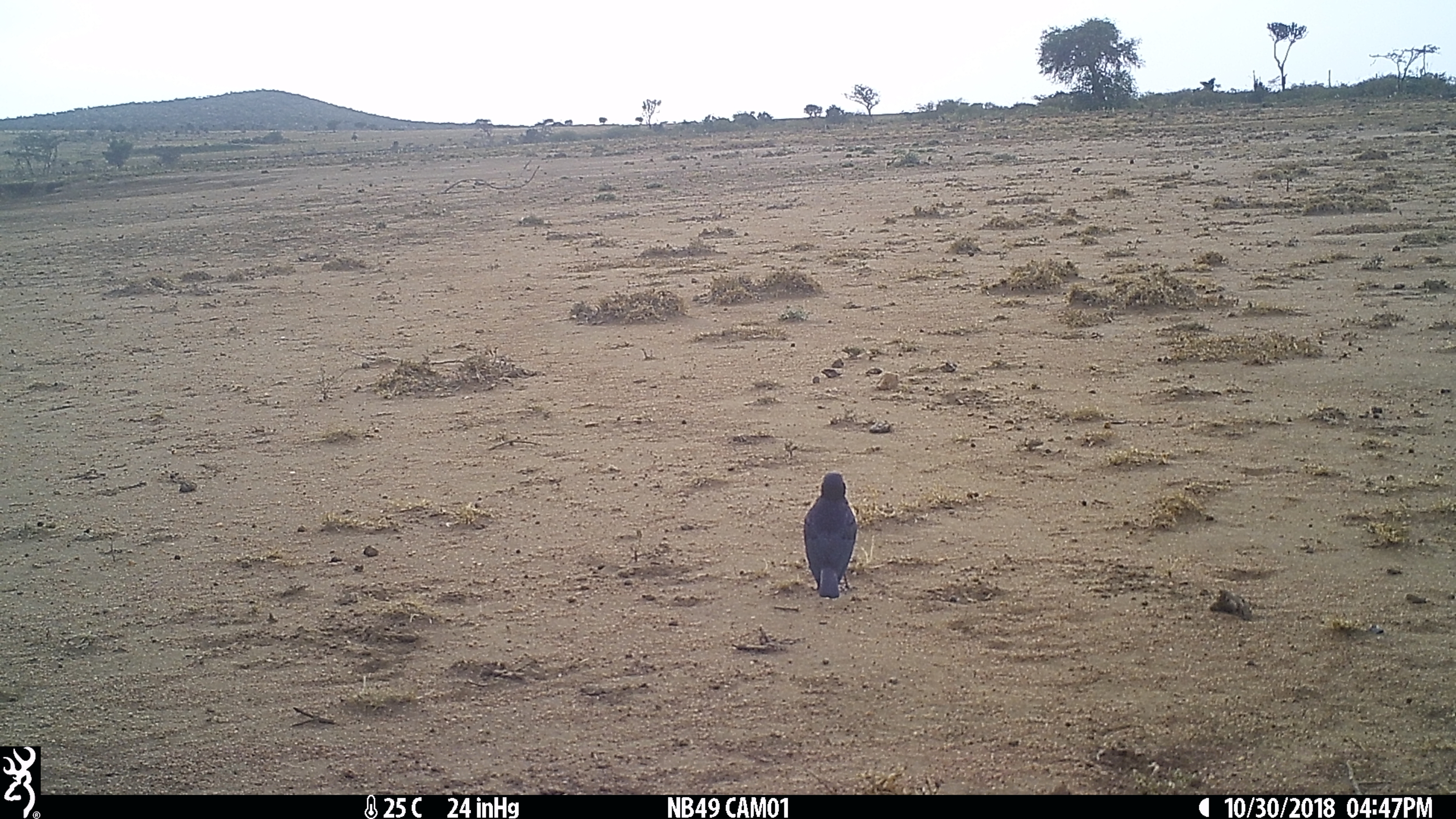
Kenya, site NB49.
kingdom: Animalia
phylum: Chordata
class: Aves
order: Passeriformes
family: Sturnidae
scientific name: Sturnidae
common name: starling